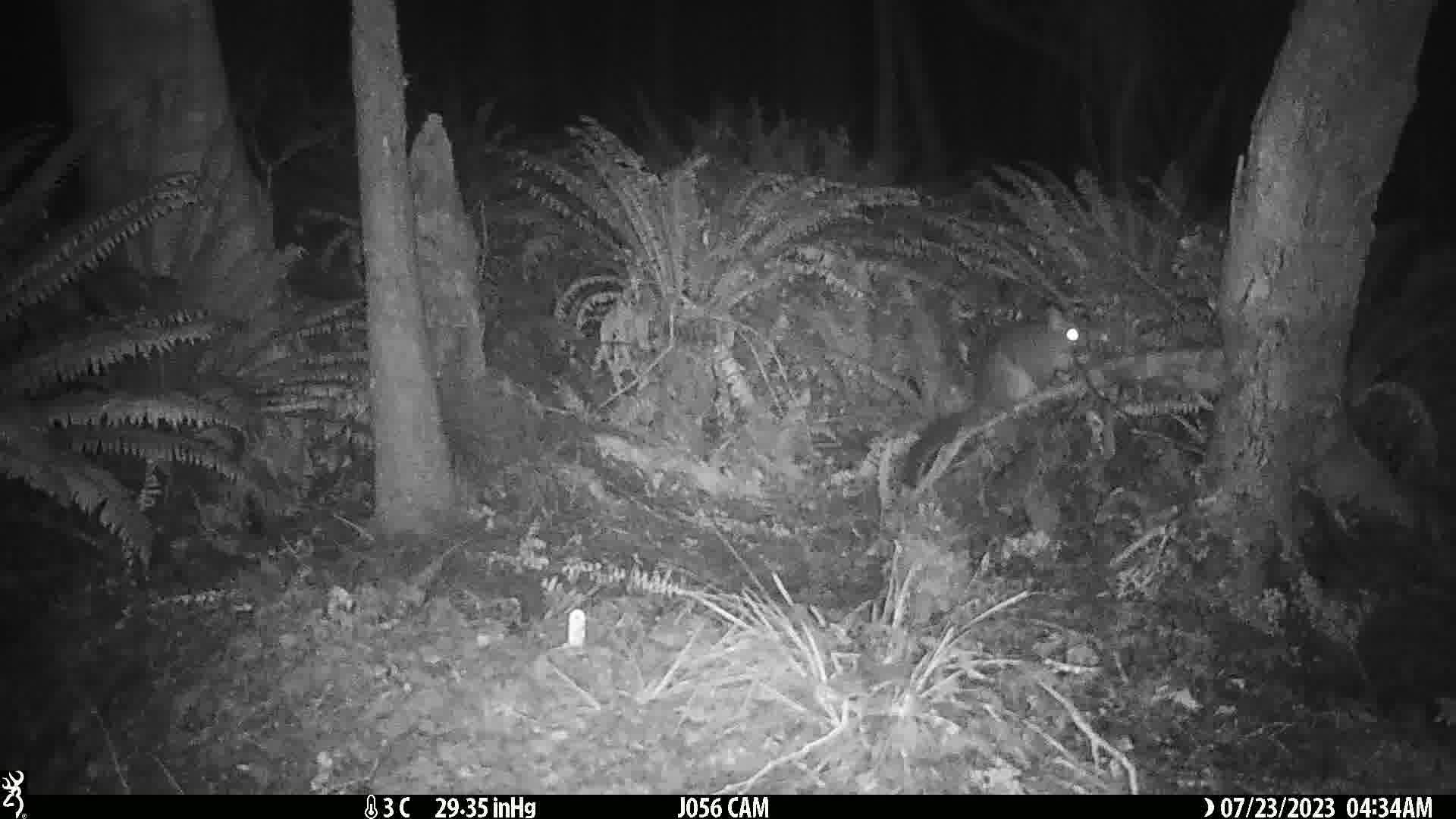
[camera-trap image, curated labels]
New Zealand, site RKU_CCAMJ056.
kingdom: Animalia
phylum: Chordata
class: Mammalia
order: Diprotodontia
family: Phalangeridae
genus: Trichosurus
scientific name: Trichosurus vulpecula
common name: common brushtail possum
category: possum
Possum (common brushtail possum) (Trichosurus vulpecula).